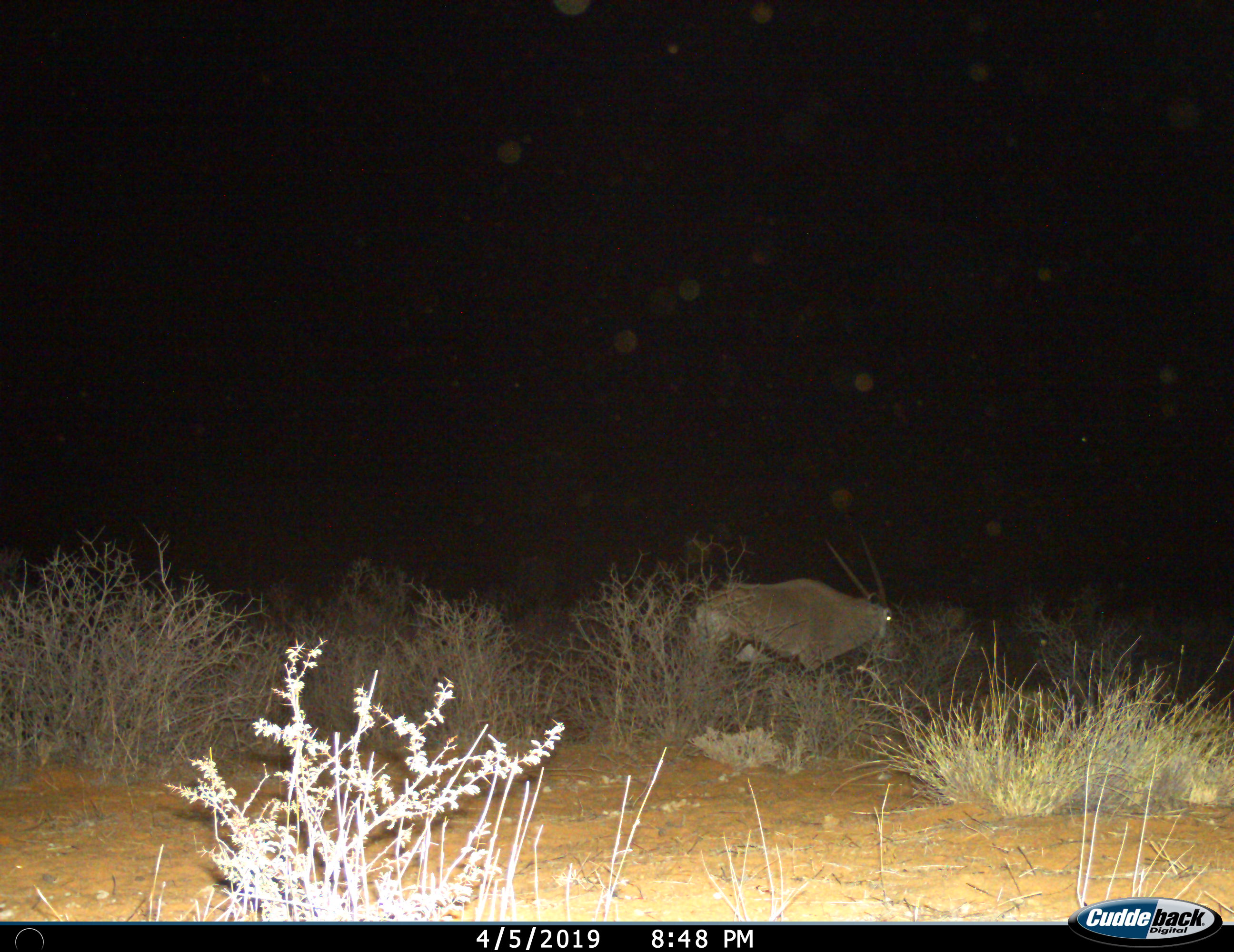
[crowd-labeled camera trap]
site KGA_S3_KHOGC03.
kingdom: Animalia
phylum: Chordata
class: Mammalia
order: Artiodactyla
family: Bovidae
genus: Oryx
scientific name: Oryx gazella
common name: gemsbok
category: oryx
Oryx (gemsbok) (Oryx gazella), count 1. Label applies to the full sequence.